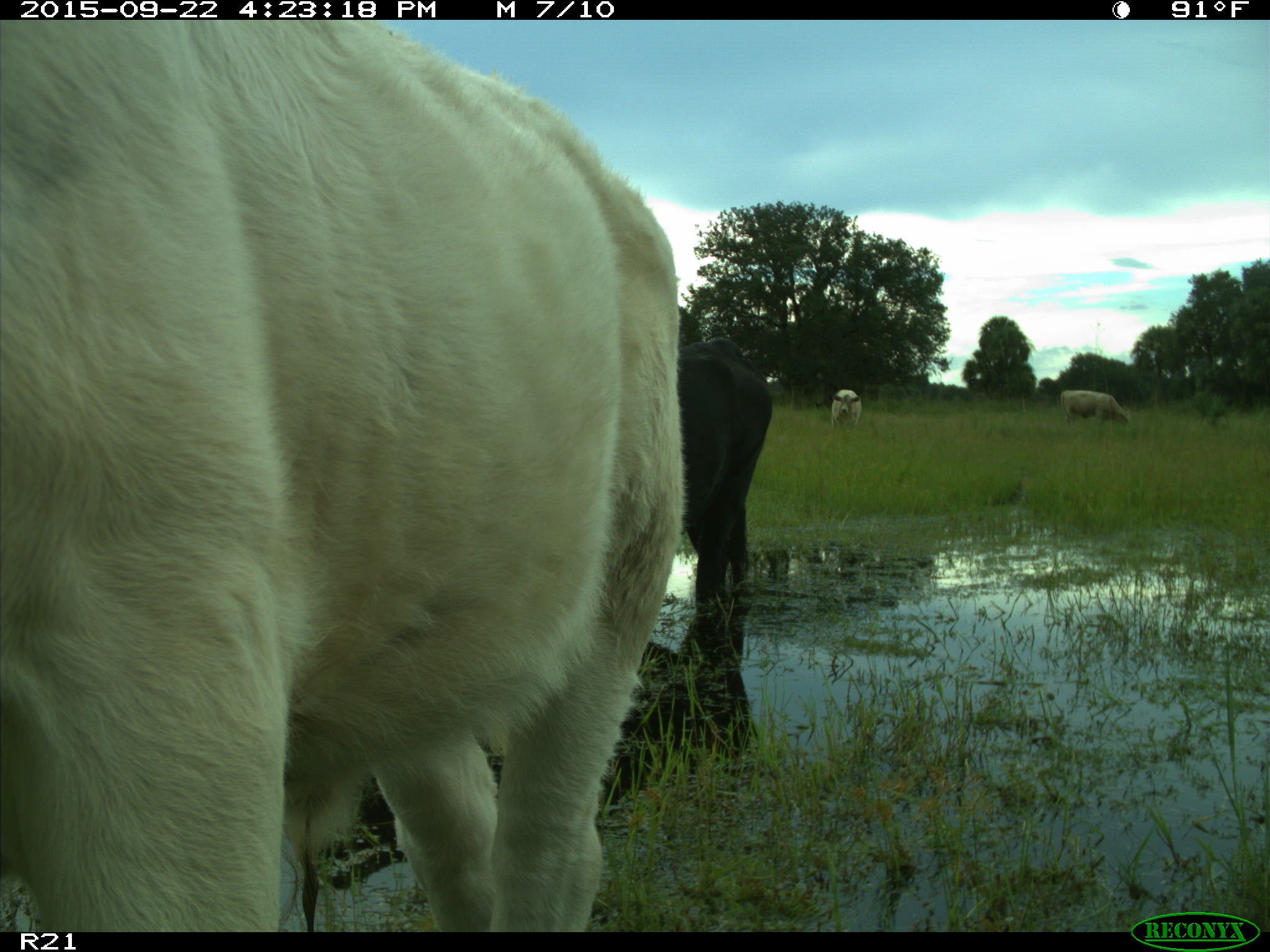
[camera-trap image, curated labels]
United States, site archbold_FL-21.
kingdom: Animalia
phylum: Chordata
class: Mammalia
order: Artiodactyla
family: Bovidae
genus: Bos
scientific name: Bos taurus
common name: domestic cow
Bos taurus (domestic cow).